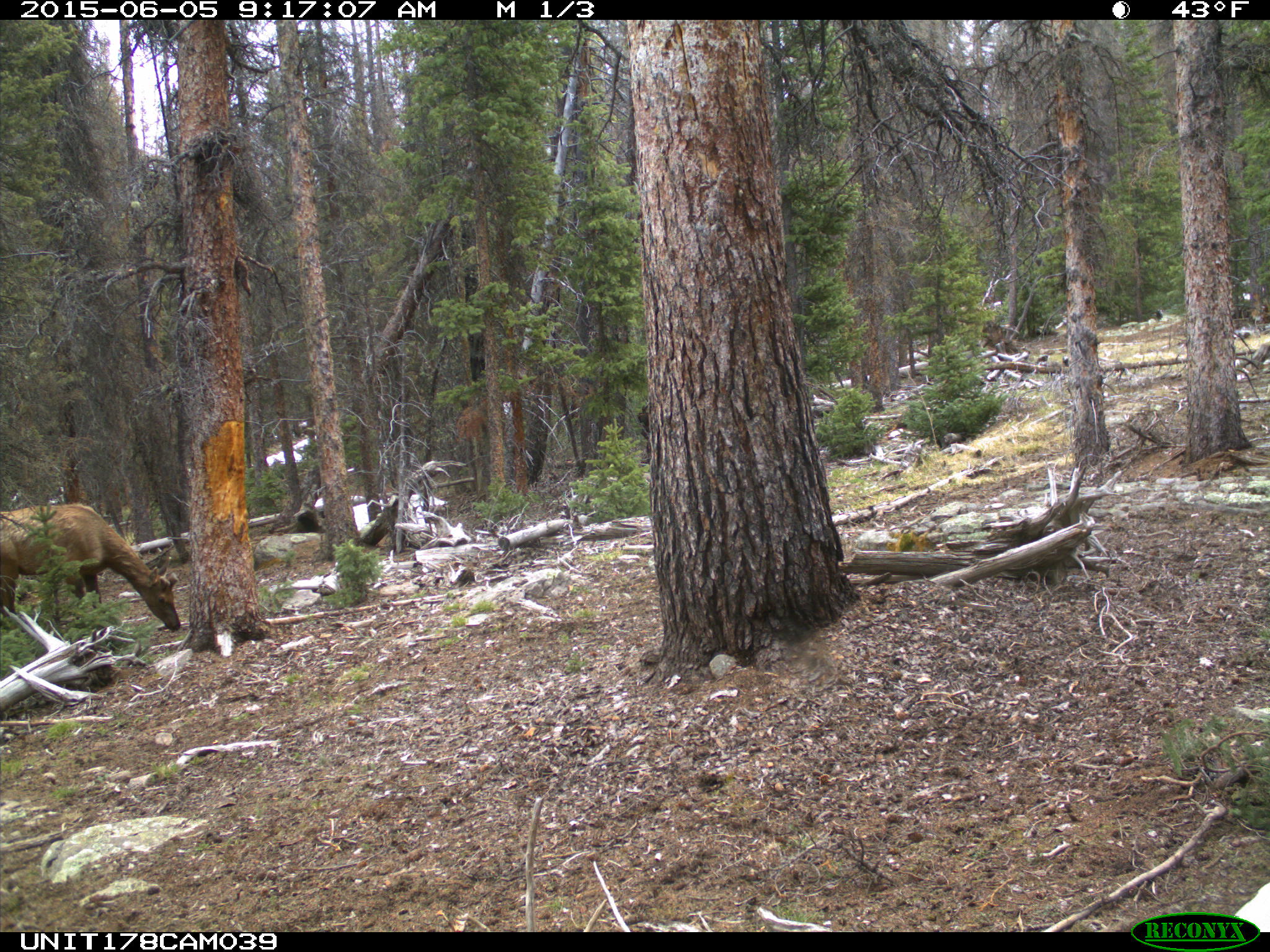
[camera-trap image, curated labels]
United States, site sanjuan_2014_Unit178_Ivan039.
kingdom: Animalia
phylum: Chordata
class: Mammalia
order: Artiodactyla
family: Cervidae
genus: Cervus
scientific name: Cervus elaphus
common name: red deer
Cervus elaphus (red deer).